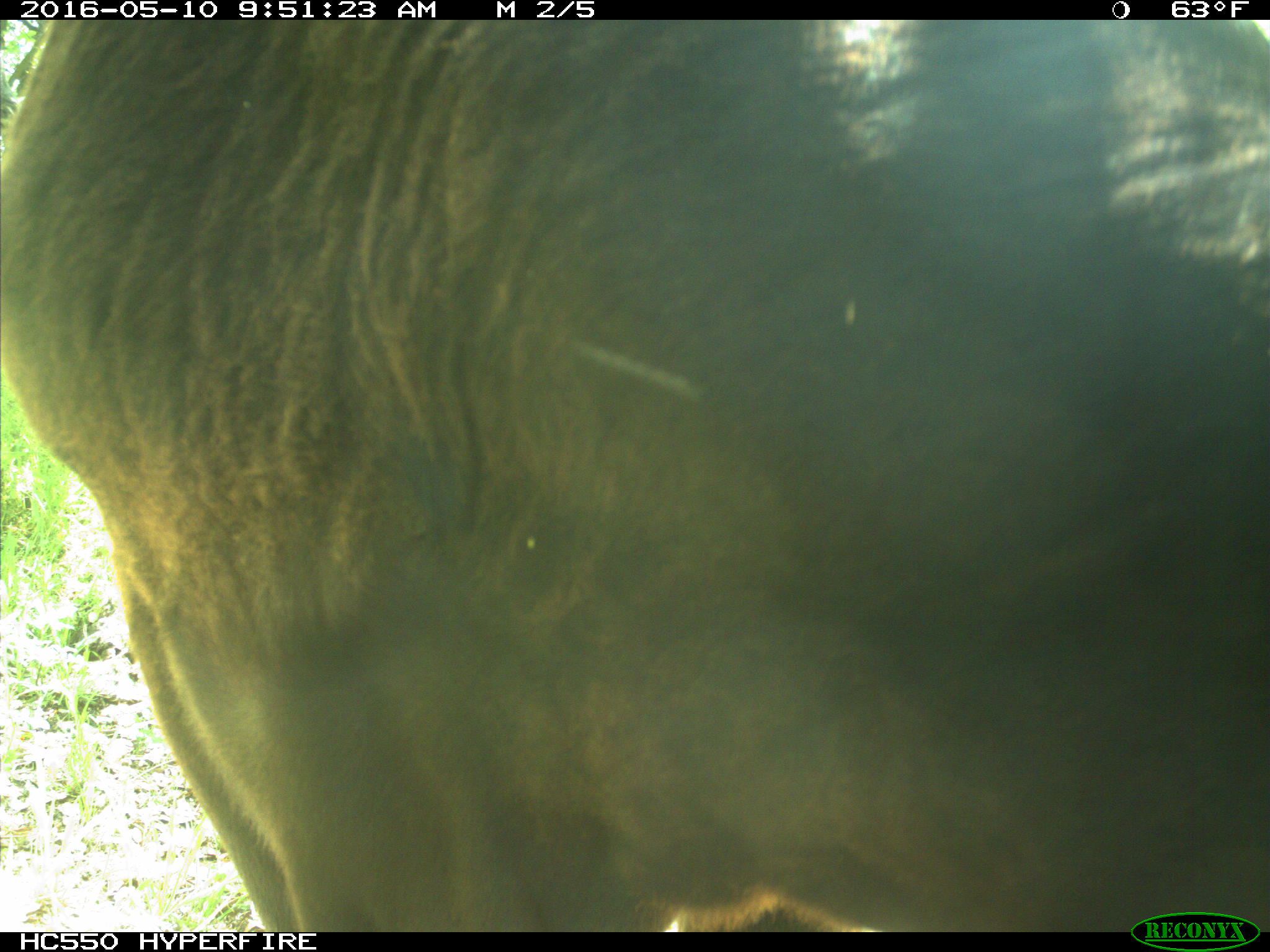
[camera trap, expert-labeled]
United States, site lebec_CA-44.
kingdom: Animalia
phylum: Chordata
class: Mammalia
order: Artiodactyla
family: Bovidae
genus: Bos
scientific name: Bos taurus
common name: domestic cow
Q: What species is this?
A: Bos taurus (domestic cow).